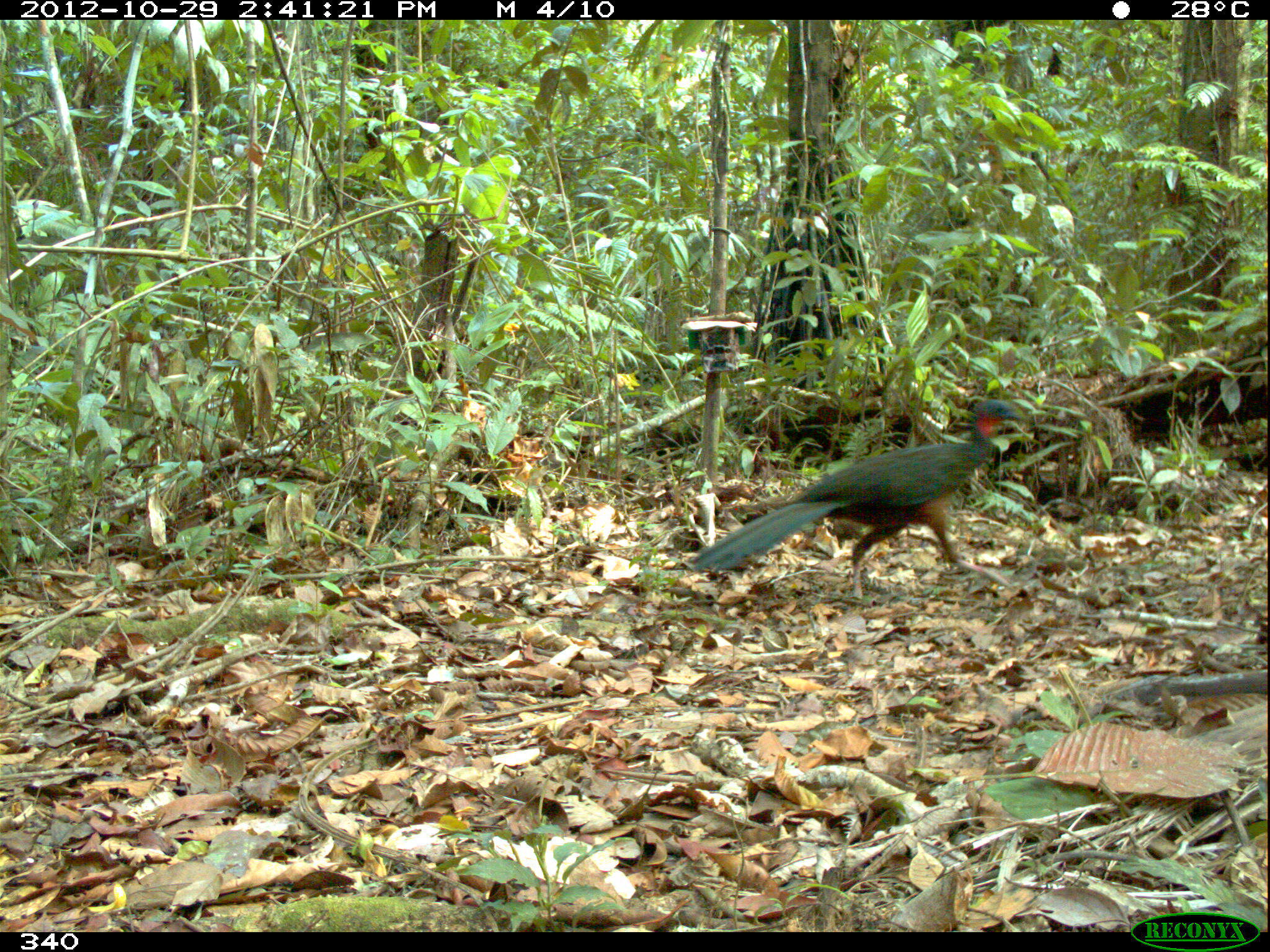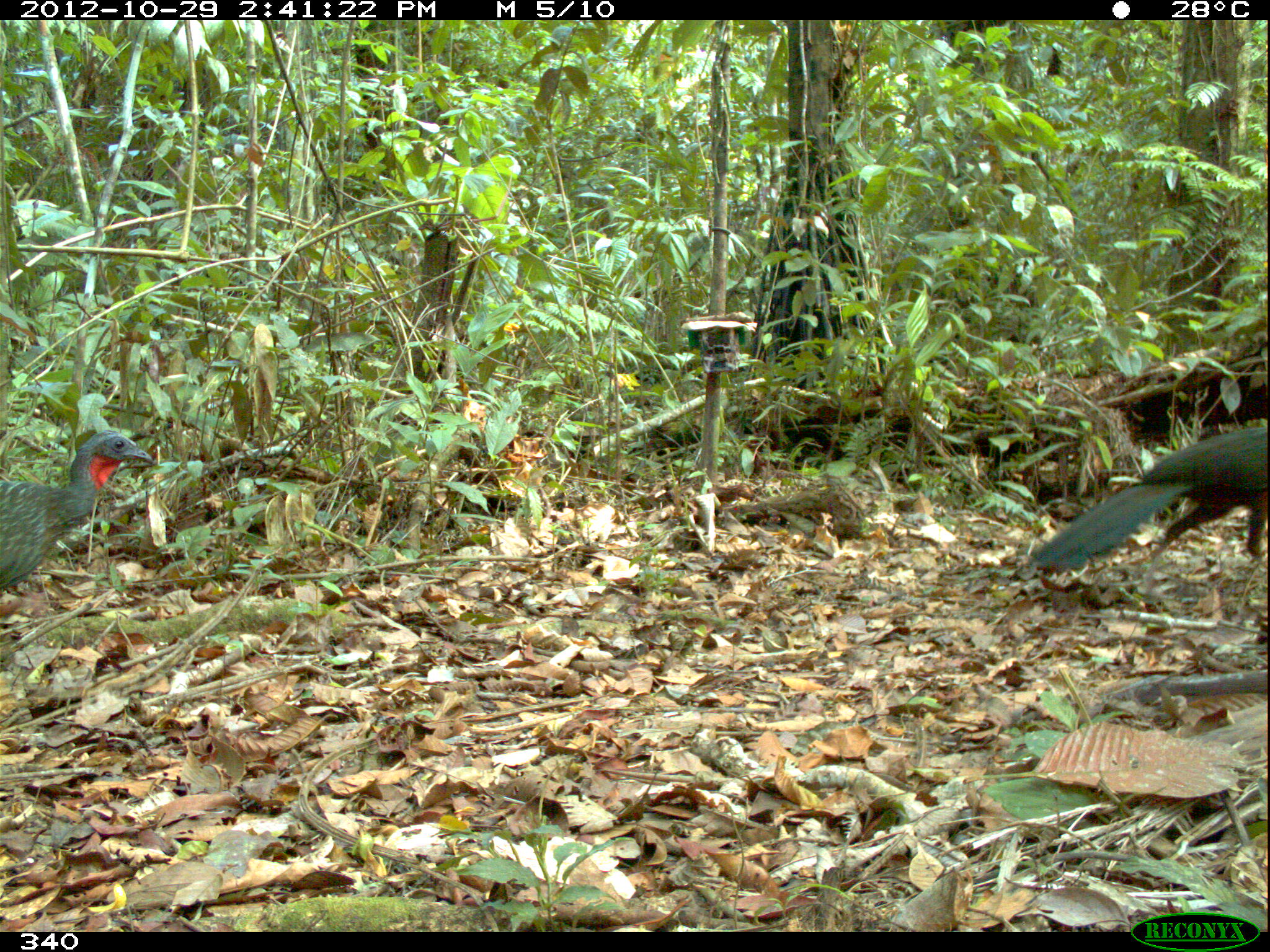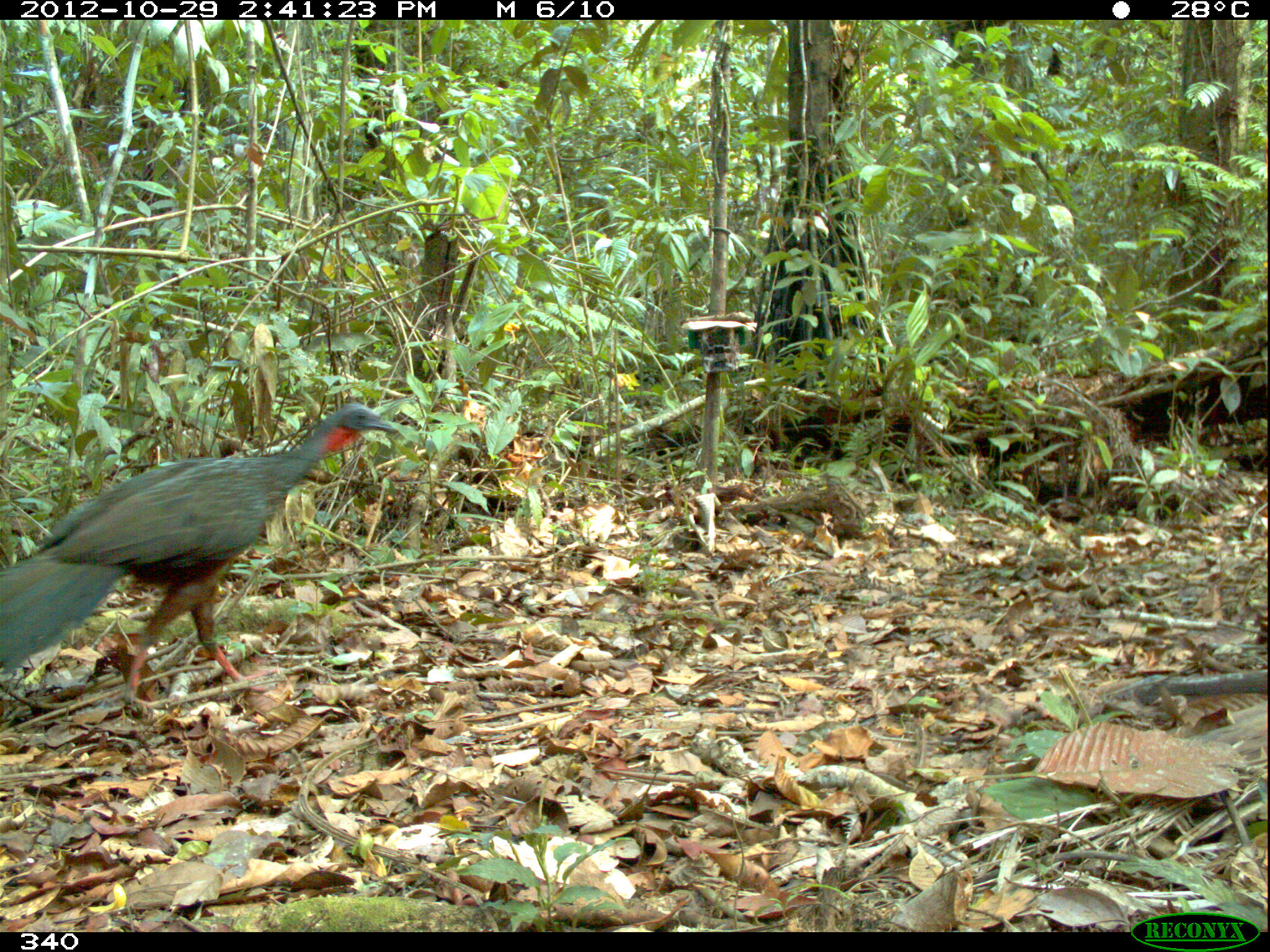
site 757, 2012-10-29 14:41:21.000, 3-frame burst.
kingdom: Animalia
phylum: Chordata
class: Aves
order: Galliformes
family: Cracidae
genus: Penelope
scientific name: Penelope jacquacu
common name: spix's guan